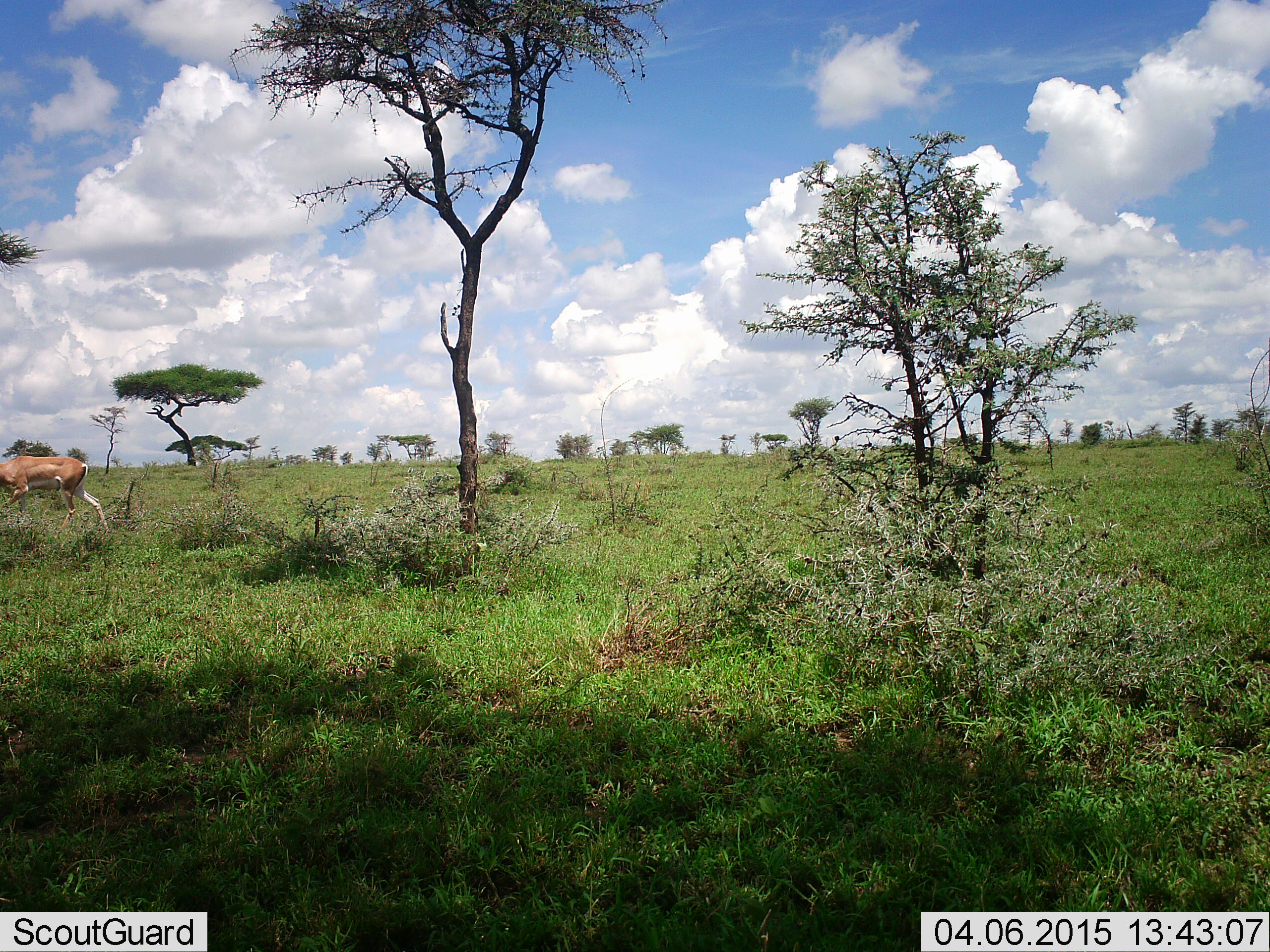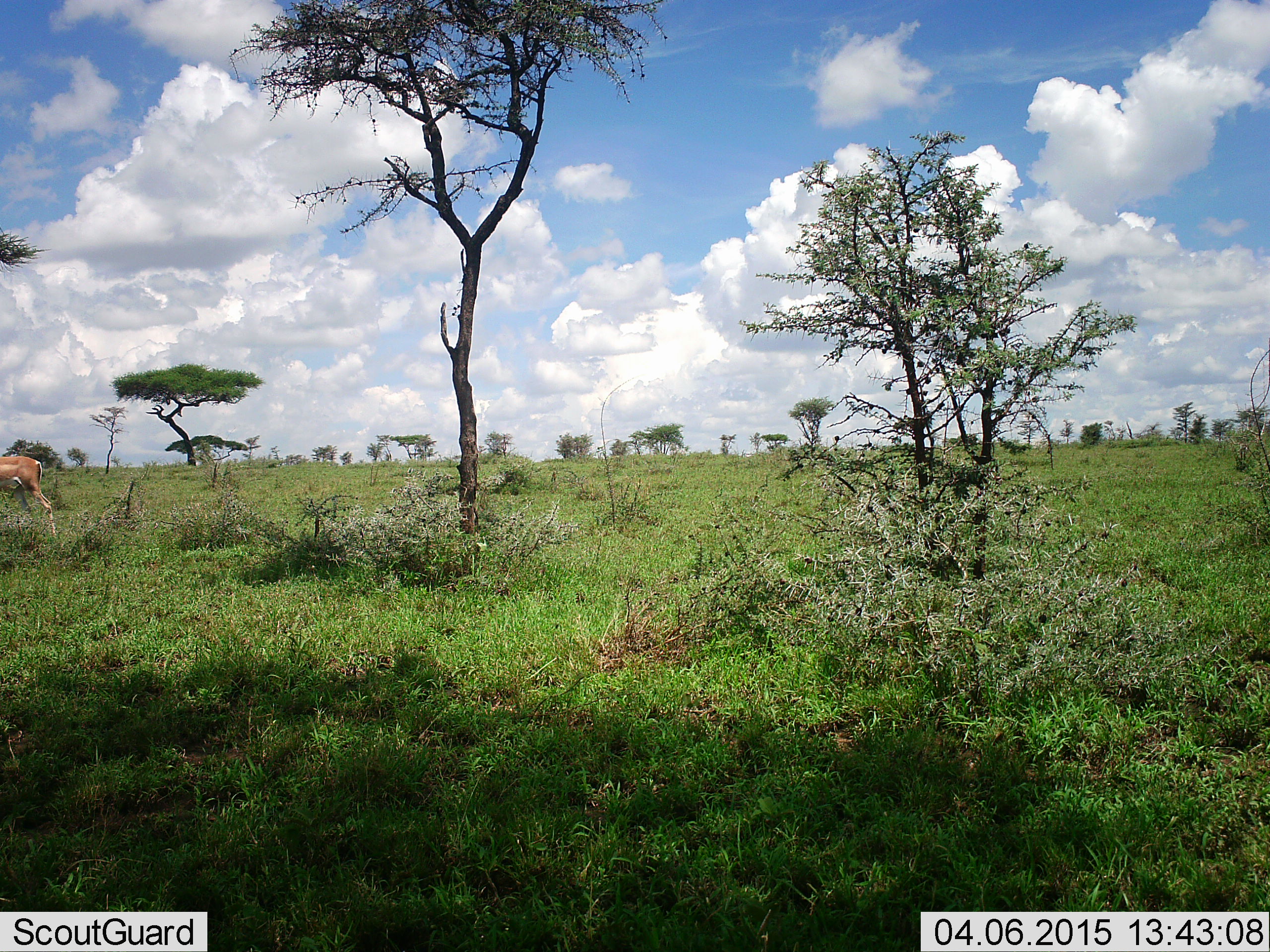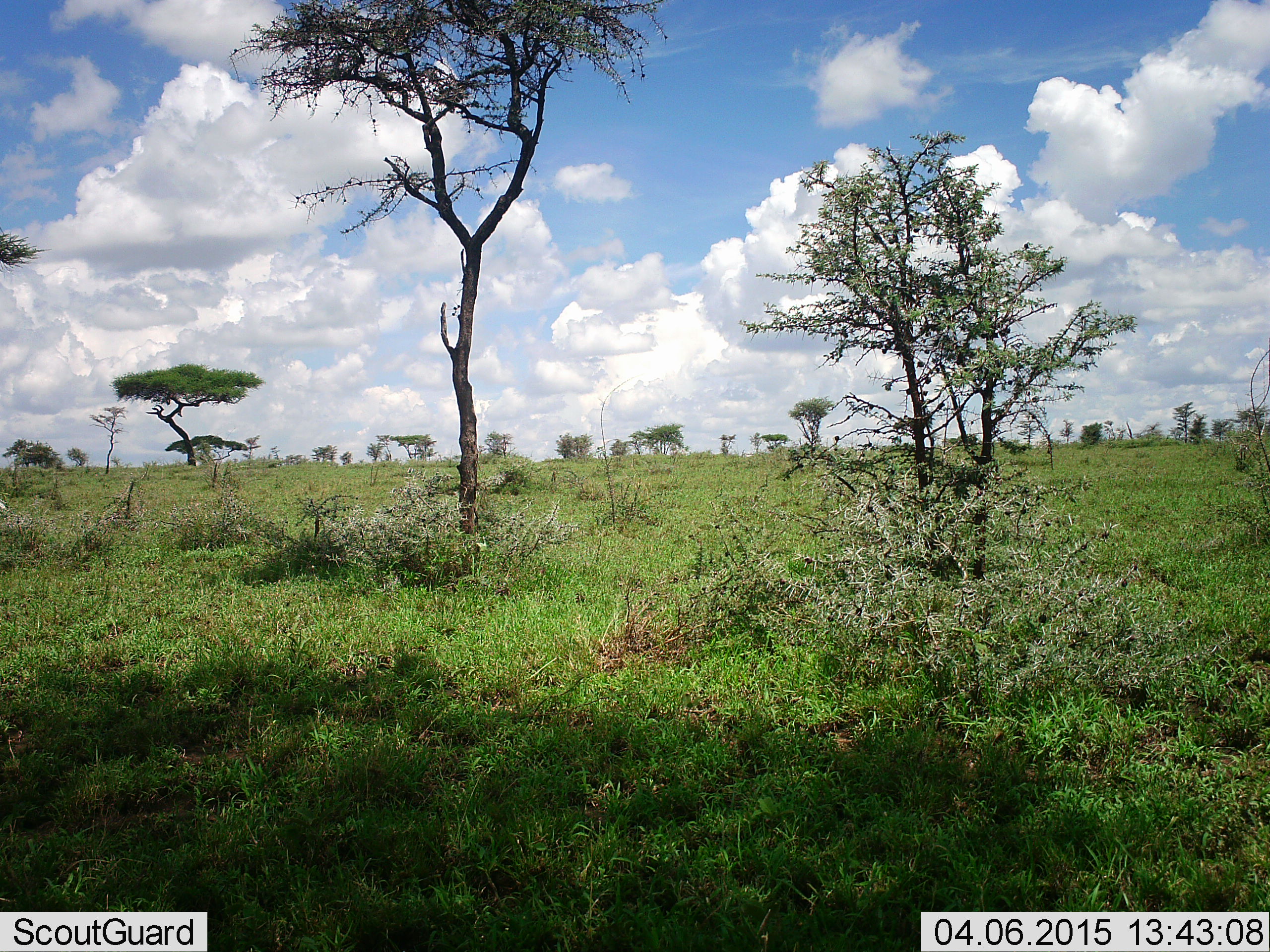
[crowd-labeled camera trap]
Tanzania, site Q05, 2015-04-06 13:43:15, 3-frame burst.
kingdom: Animalia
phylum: Chordata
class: Mammalia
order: Artiodactyla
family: Bovidae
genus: Aepyceros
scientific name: Aepyceros melampus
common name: impala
Impala (Aepyceros melampus), count 1. Behavior (volunteer vote fractions): standing 0%, resting 0%, moving 100%, interacting 0%. Young present (vote fraction): 0%. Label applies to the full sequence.